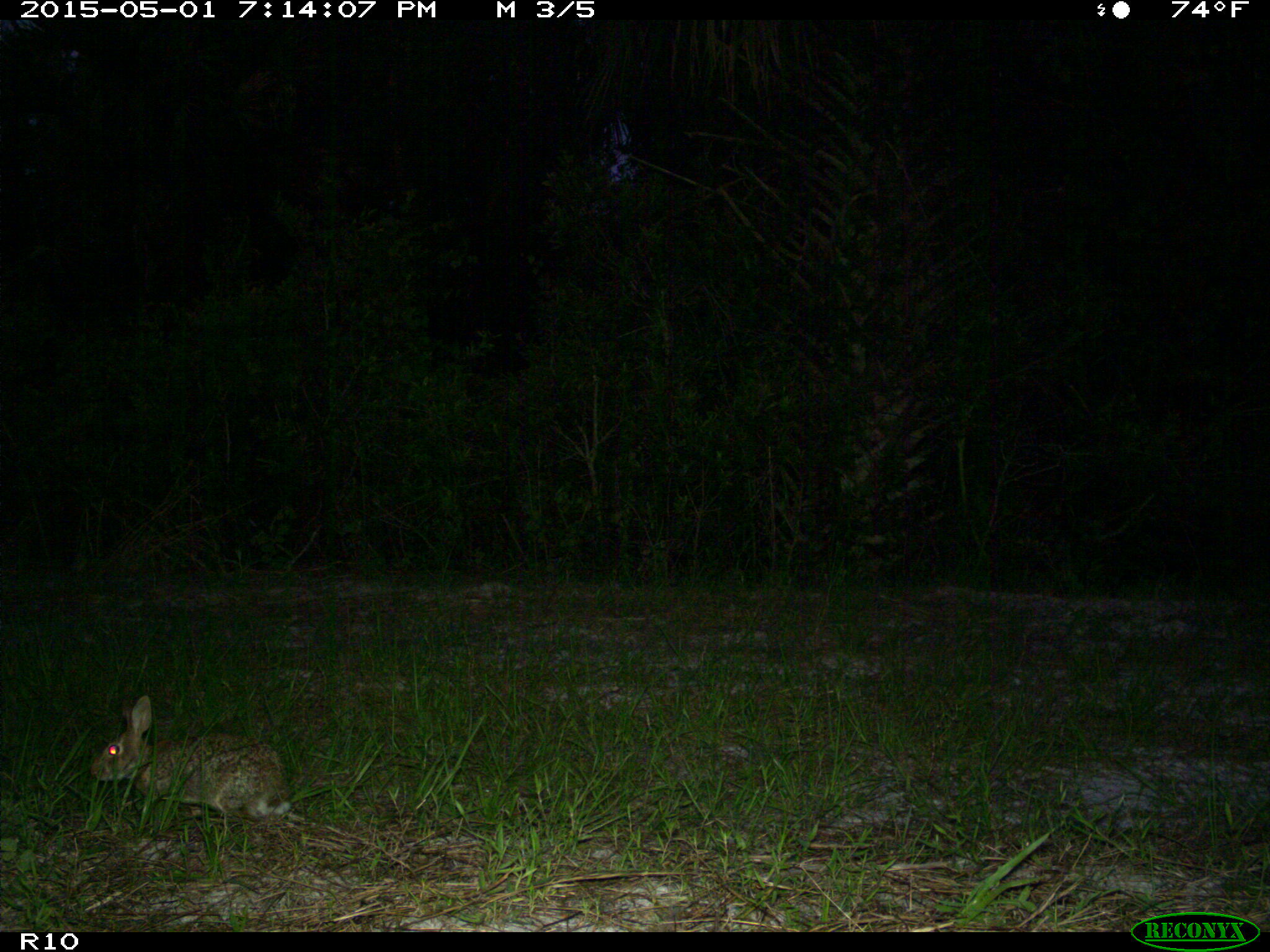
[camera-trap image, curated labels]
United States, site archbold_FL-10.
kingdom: Animalia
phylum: Chordata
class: Mammalia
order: Lagomorpha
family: Leporidae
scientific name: Leporidae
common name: rabbits and hares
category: unidentified rabbit